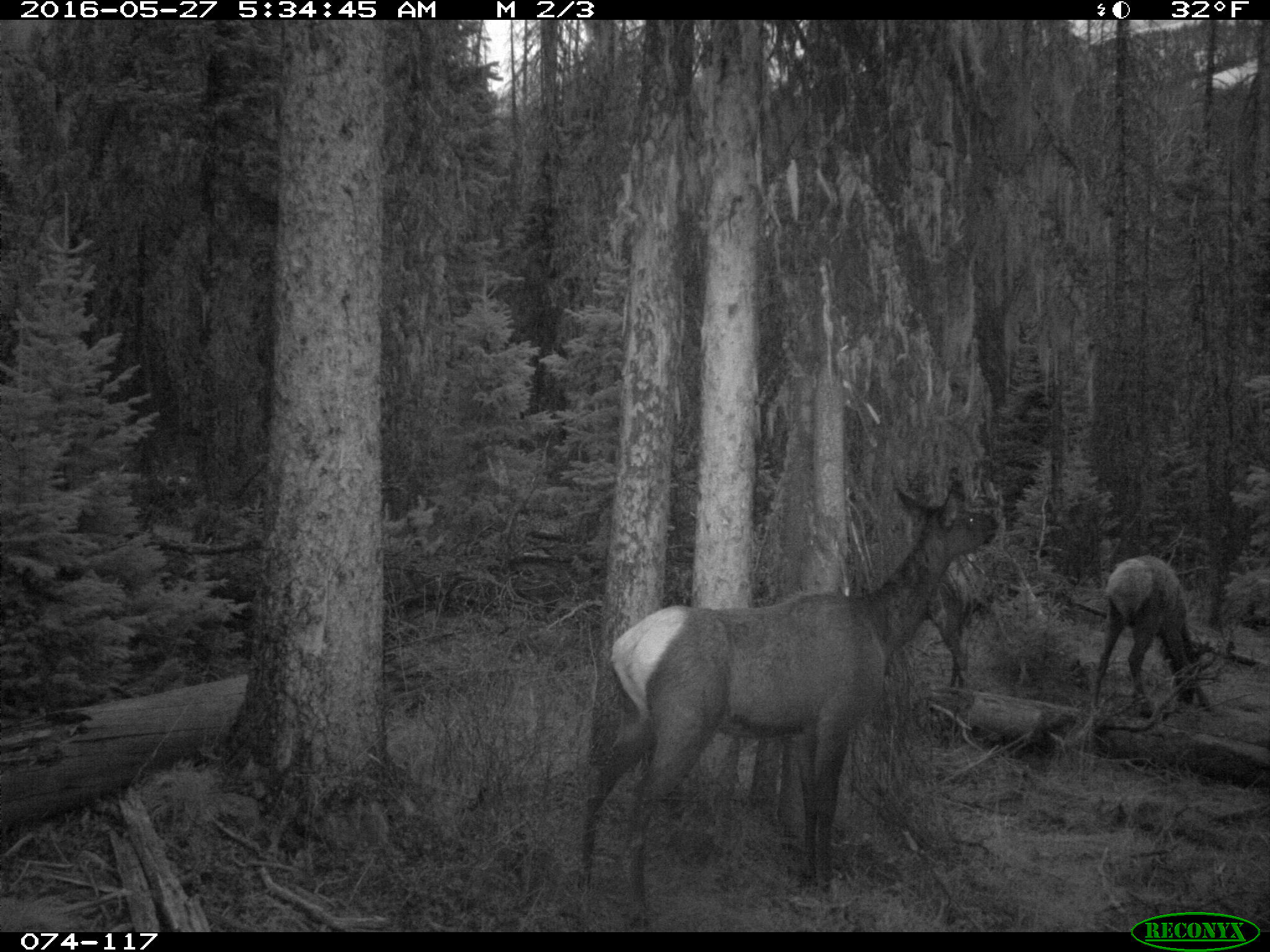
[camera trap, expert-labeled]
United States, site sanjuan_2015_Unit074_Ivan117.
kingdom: Animalia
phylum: Chordata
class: Mammalia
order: Artiodactyla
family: Cervidae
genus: Cervus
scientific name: Cervus elaphus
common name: red deer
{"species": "Cervus elaphus (red deer)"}